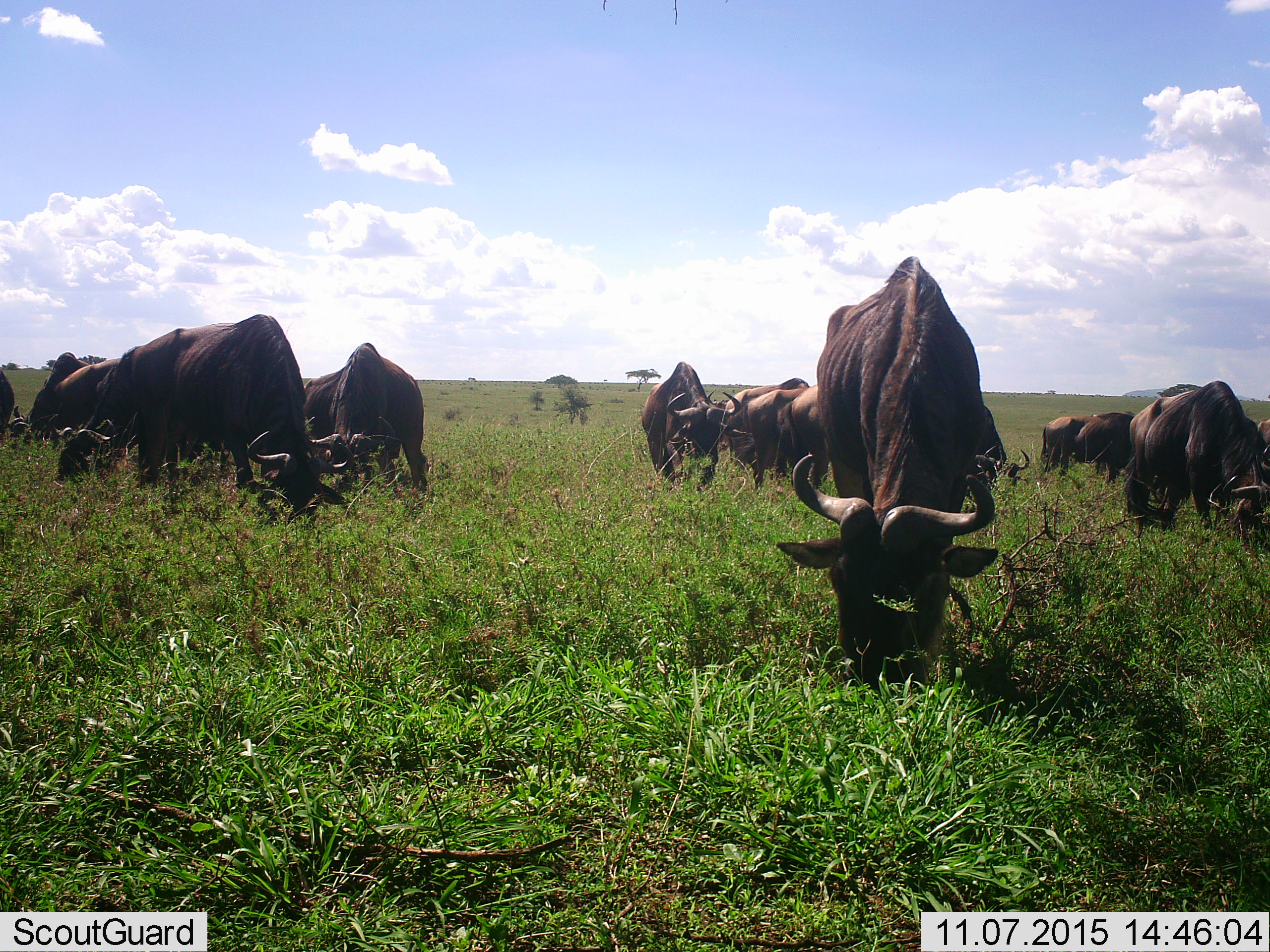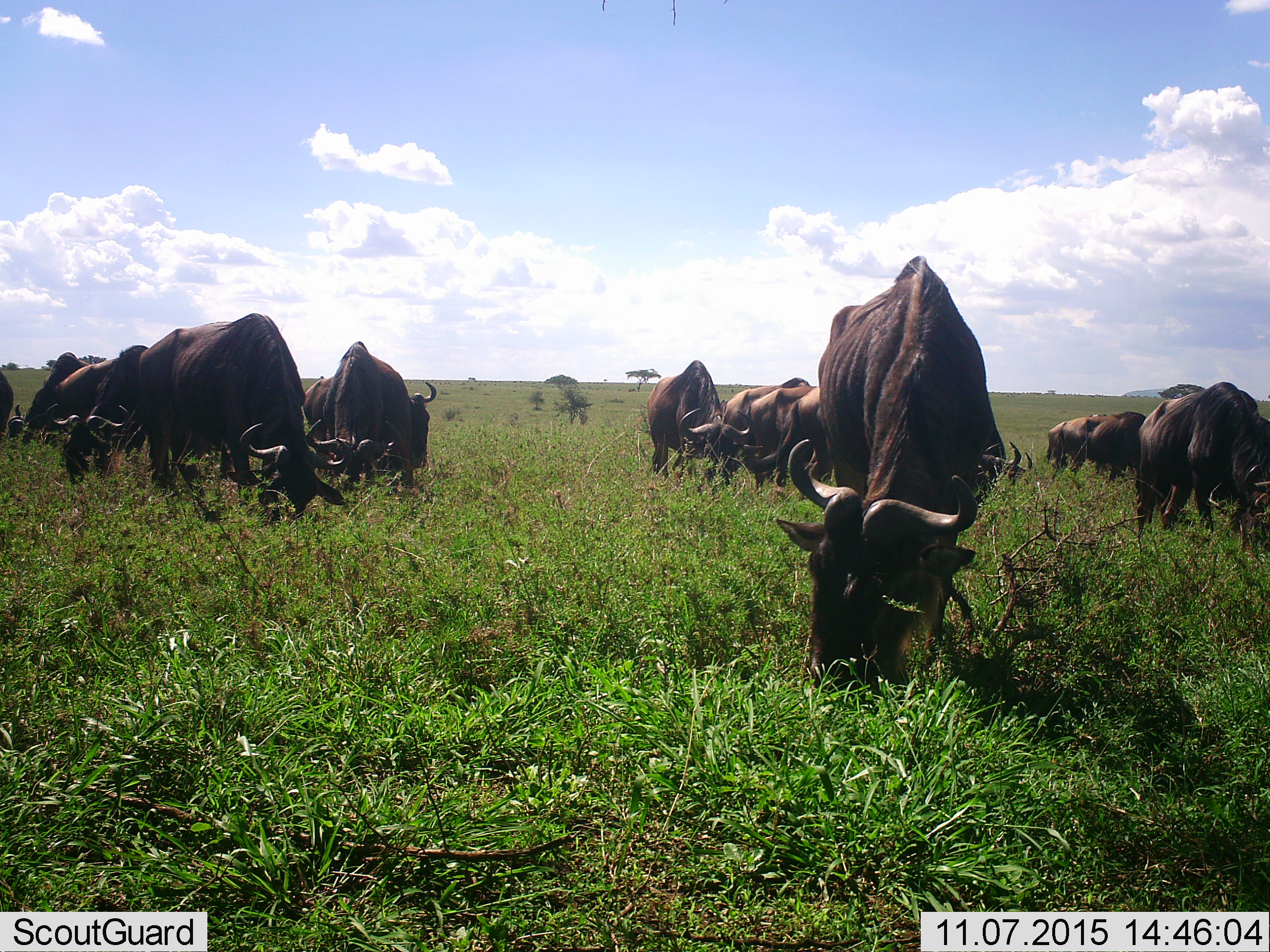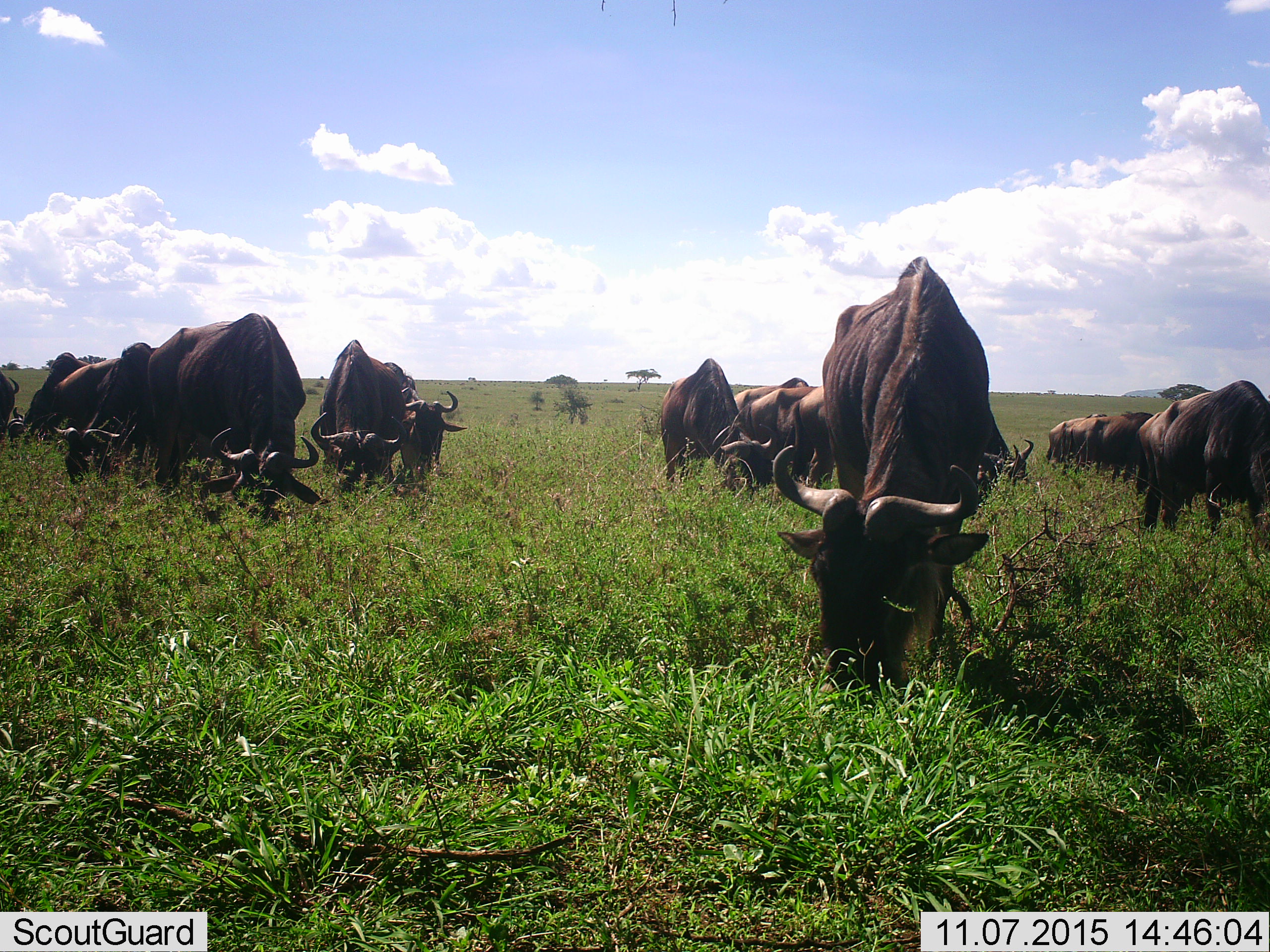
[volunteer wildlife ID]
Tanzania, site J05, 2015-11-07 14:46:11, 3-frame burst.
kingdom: Animalia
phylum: Chordata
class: Mammalia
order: Artiodactyla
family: Bovidae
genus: Connochaetes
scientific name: Connochaetes taurinus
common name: blue wildebeest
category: wildebeest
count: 11-50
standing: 20%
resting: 0%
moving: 0%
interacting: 0%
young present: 40%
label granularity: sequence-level